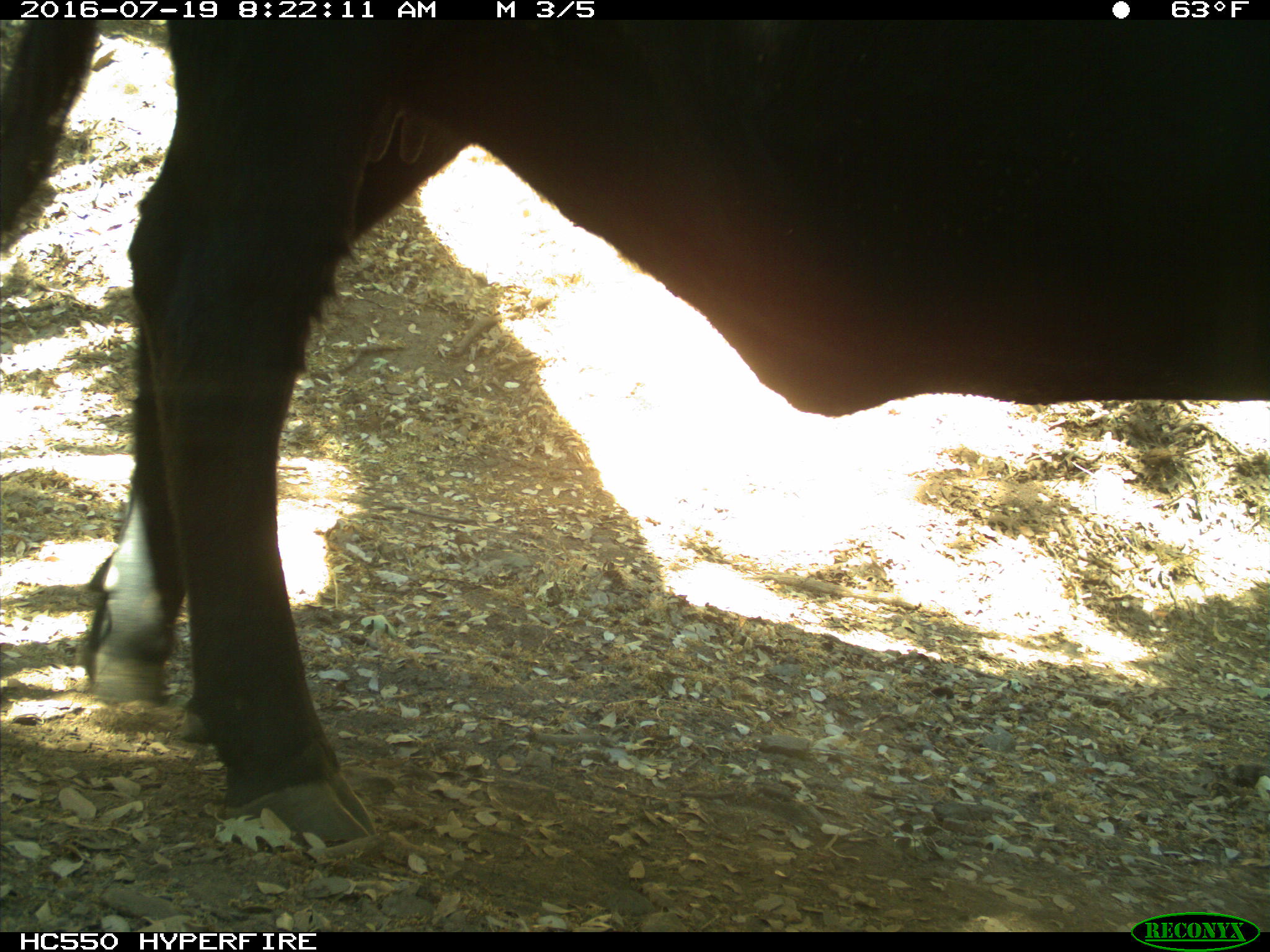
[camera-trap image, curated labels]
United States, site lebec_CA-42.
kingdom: Animalia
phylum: Chordata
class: Mammalia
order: Artiodactyla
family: Bovidae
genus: Bos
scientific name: Bos taurus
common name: domestic cow